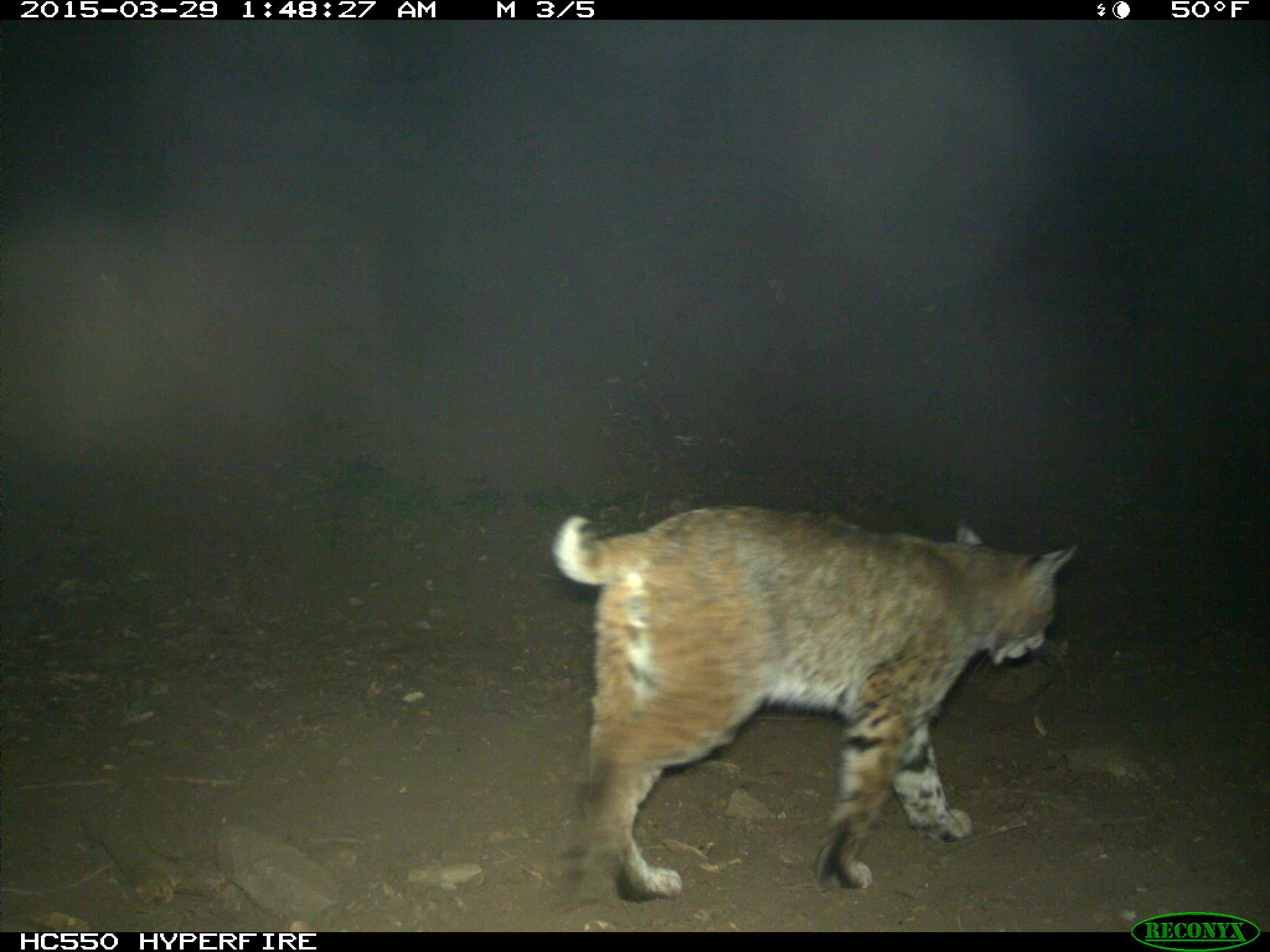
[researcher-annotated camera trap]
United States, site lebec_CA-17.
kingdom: Animalia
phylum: Chordata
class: Mammalia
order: Carnivora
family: Felidae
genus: Lynx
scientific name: Lynx rufus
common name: bobcat